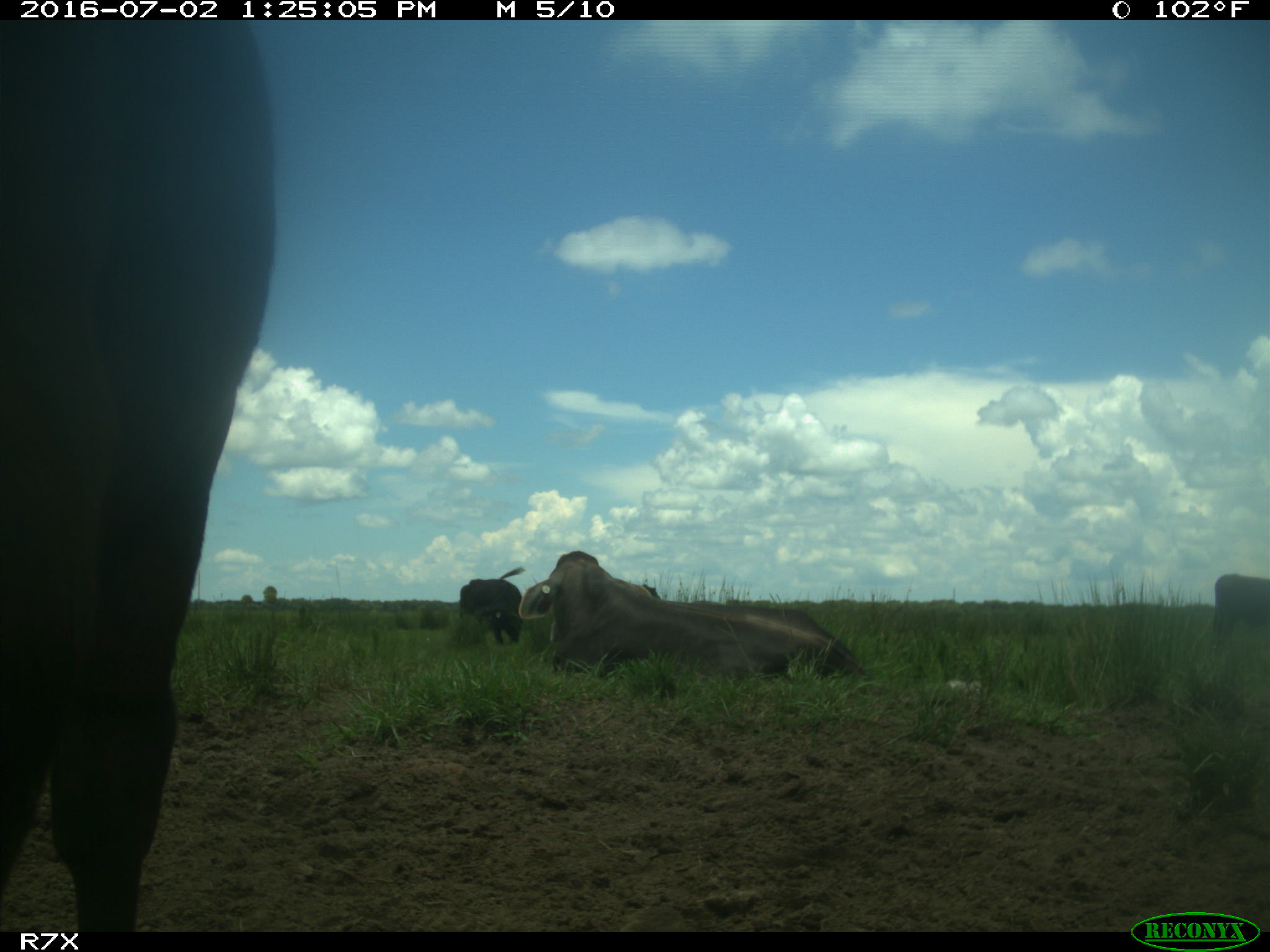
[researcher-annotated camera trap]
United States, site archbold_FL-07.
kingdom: Animalia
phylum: Chordata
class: Mammalia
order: Artiodactyla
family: Bovidae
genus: Bos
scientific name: Bos taurus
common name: domestic cow